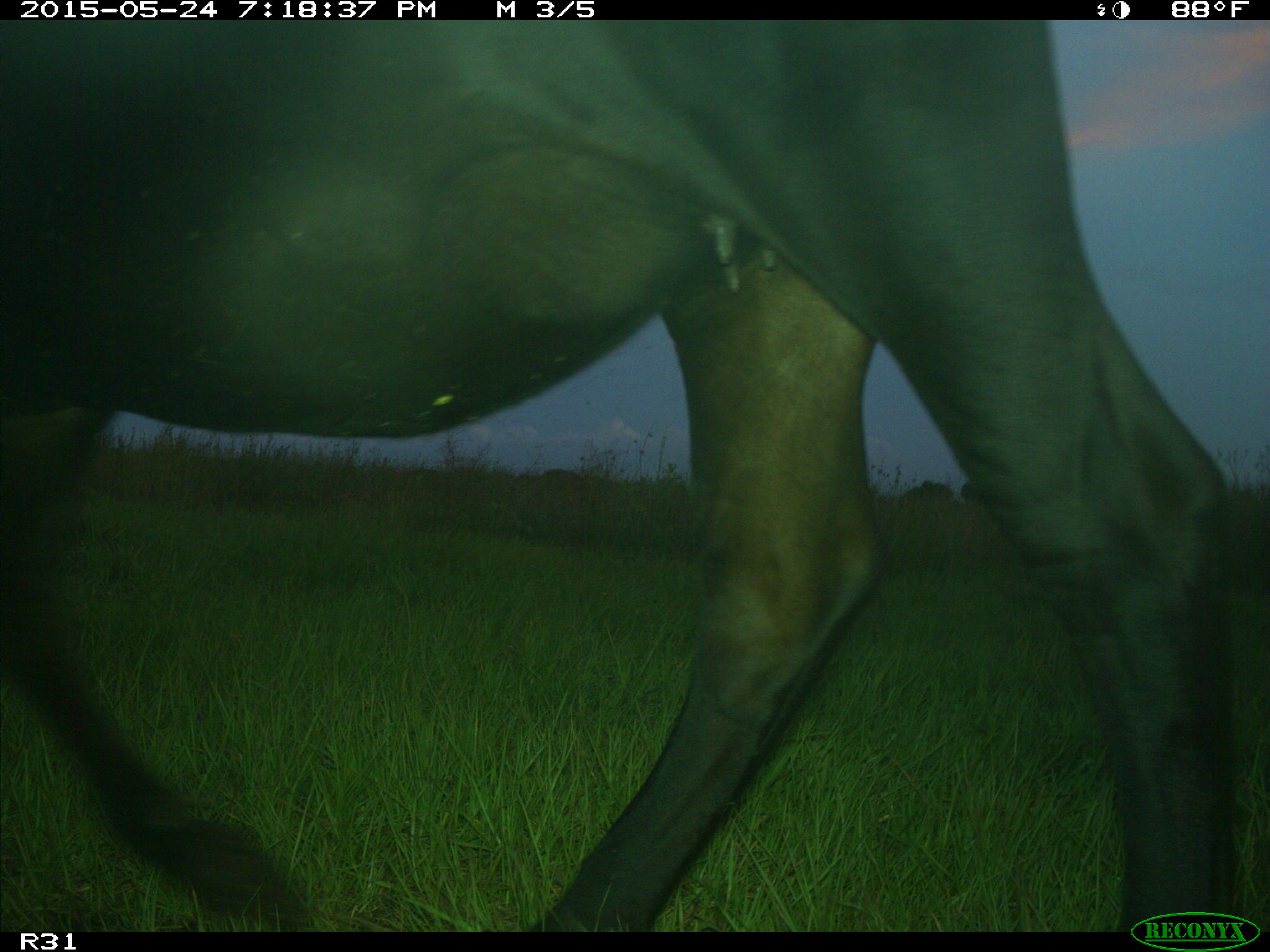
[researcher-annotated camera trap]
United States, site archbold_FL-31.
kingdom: Animalia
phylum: Chordata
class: Mammalia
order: Artiodactyla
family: Bovidae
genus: Bos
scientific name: Bos taurus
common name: domestic cow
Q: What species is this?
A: Bos taurus (domestic cow).